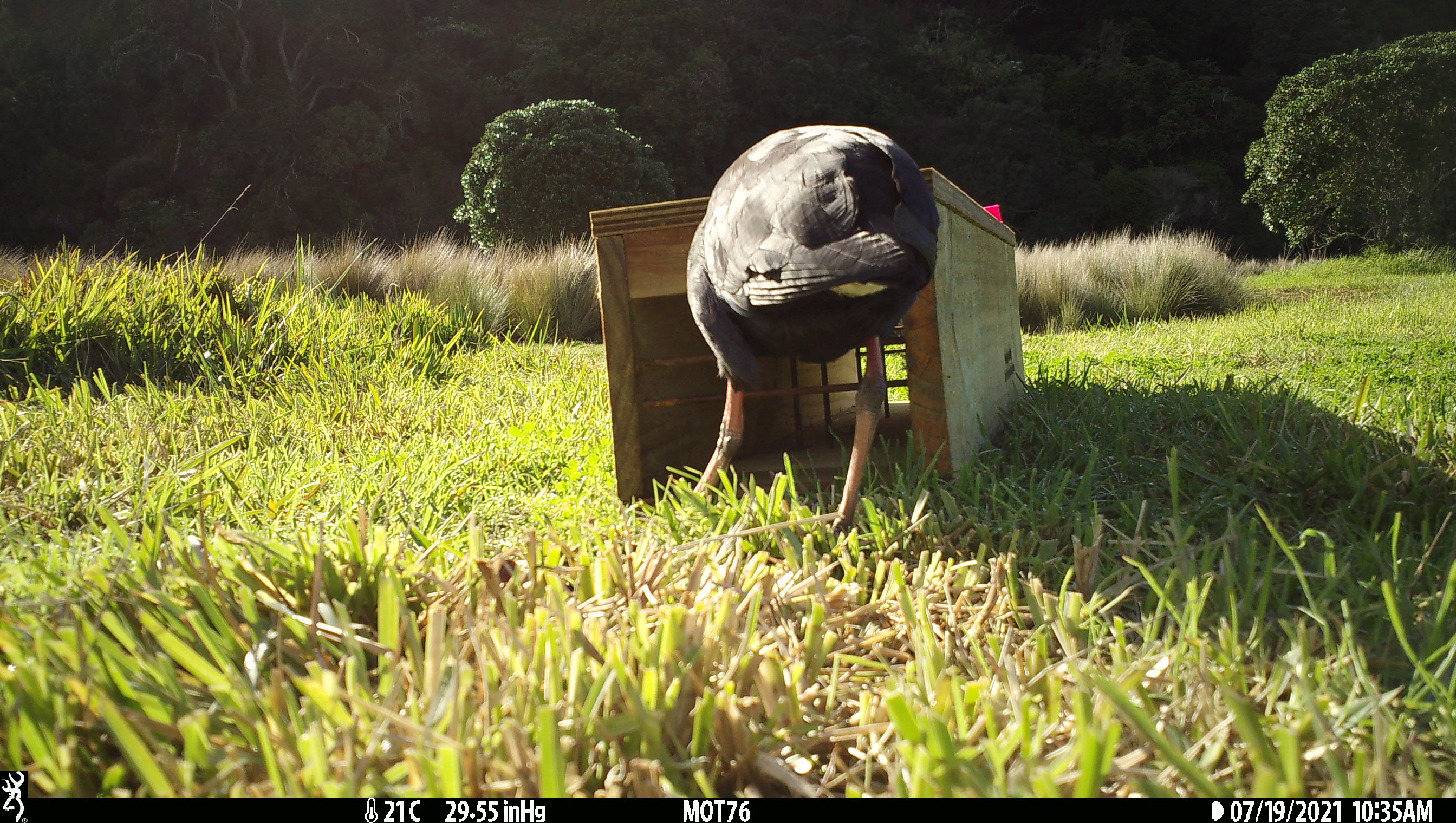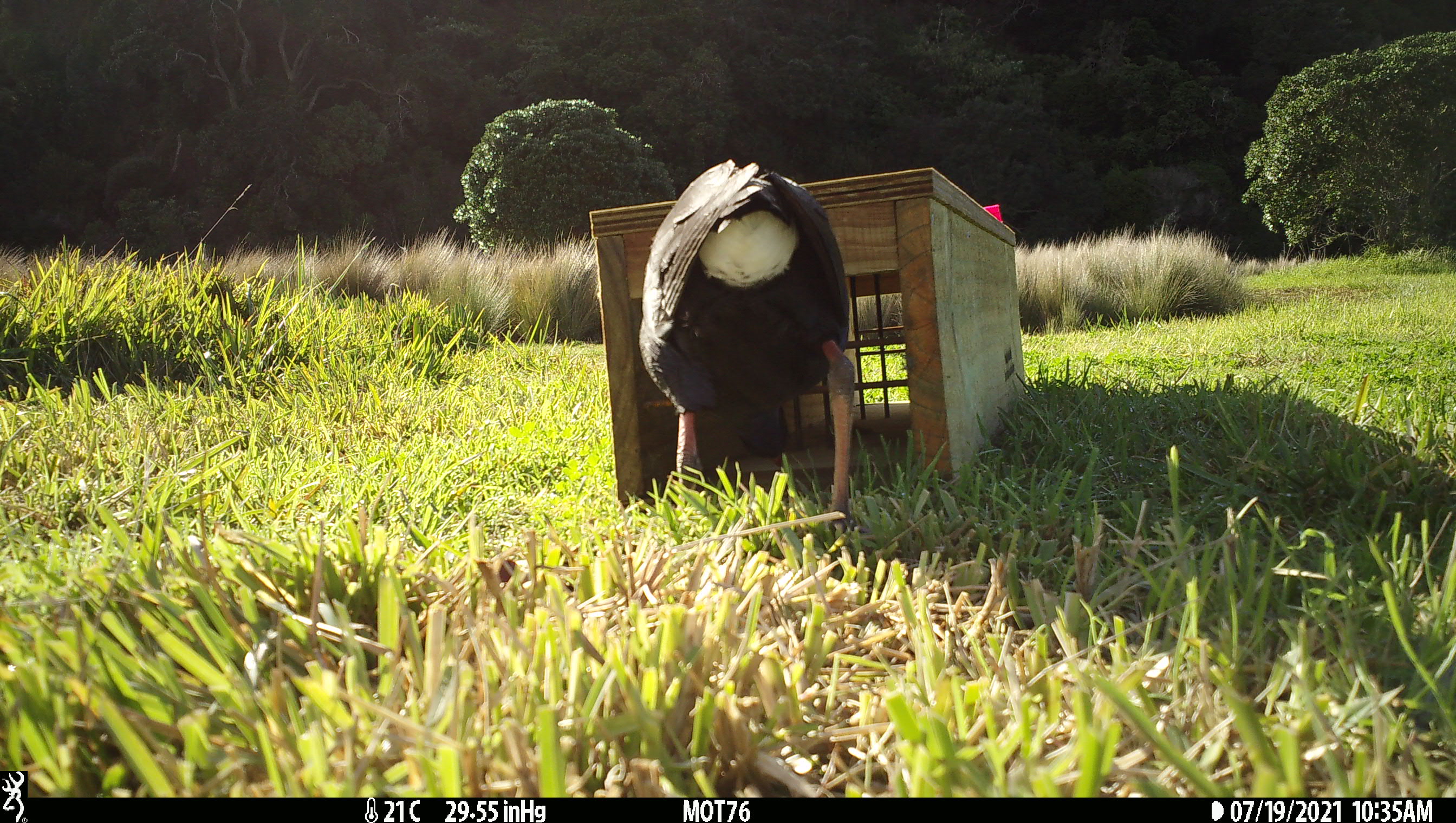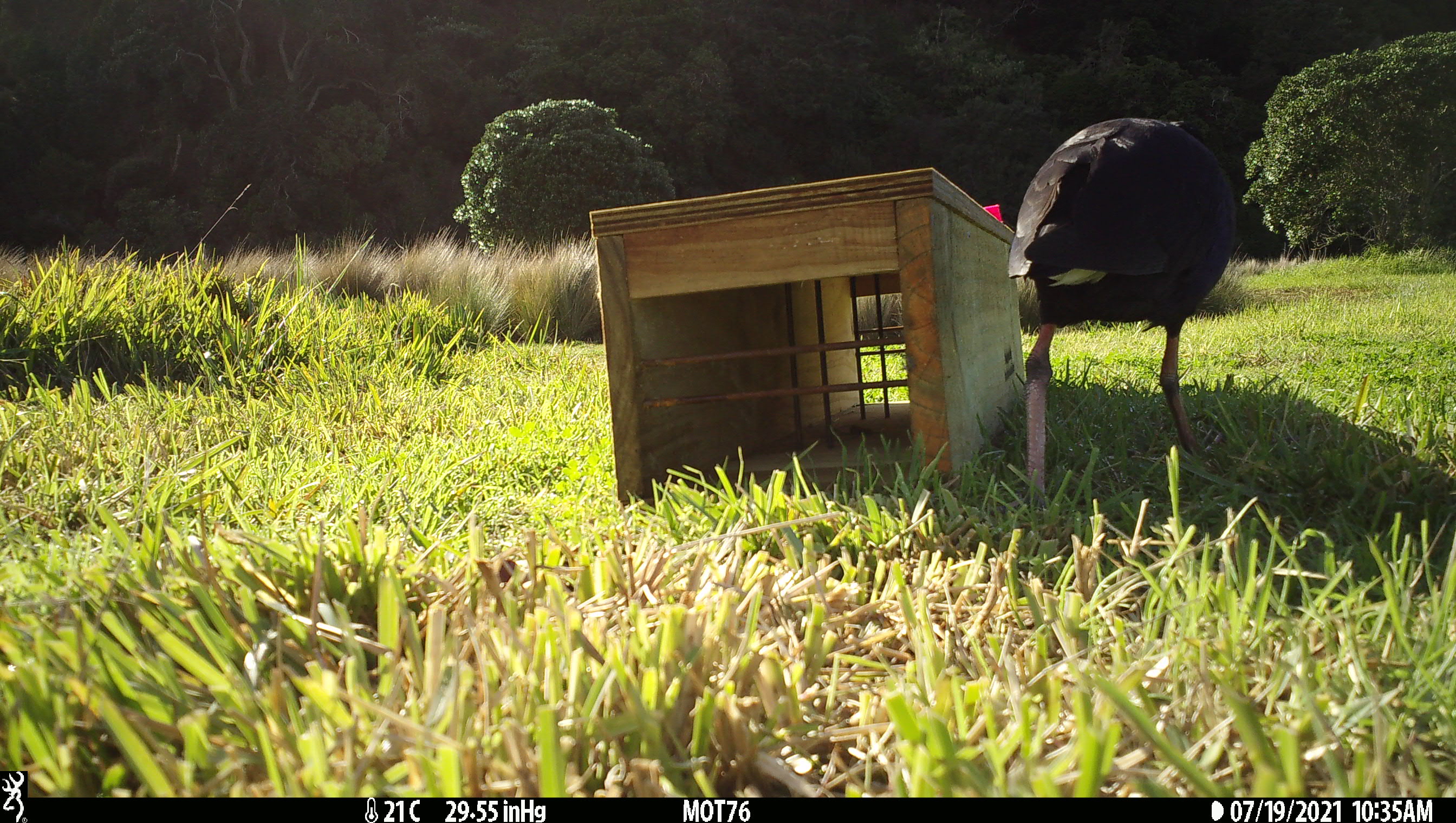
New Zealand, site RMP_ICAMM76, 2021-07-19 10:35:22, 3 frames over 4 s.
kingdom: Animalia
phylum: Chordata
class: Aves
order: Gruiformes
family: Rallidae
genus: Porphyrio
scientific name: Porphyrio melanotus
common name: australasian swamphen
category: pukeko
Pukeko (australasian swamphen) (Porphyrio melanotus).